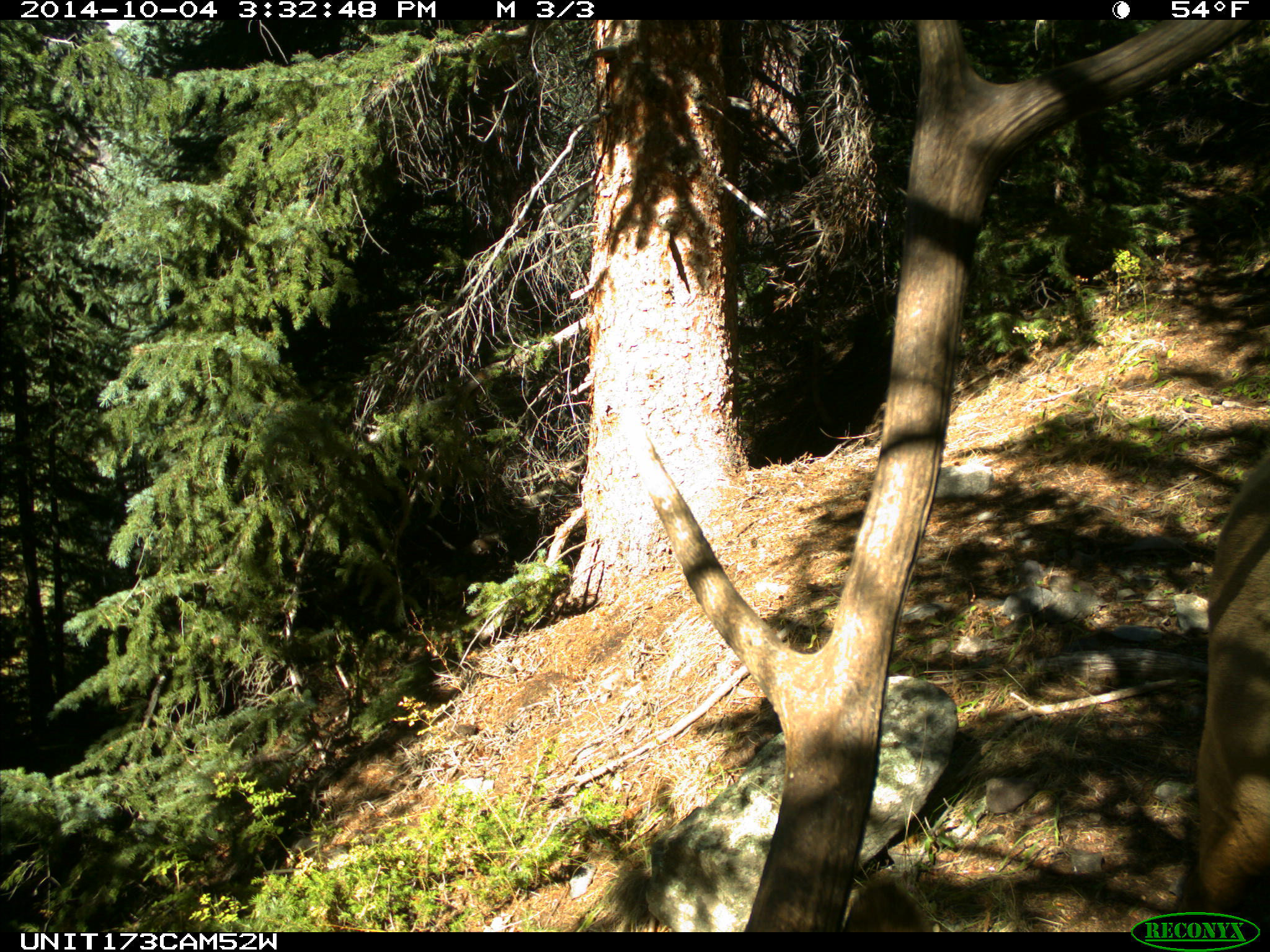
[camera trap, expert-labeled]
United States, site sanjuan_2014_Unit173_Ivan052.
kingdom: Animalia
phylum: Chordata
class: Mammalia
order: Artiodactyla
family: Cervidae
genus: Cervus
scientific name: Cervus elaphus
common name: red deer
Cervus elaphus (red deer).